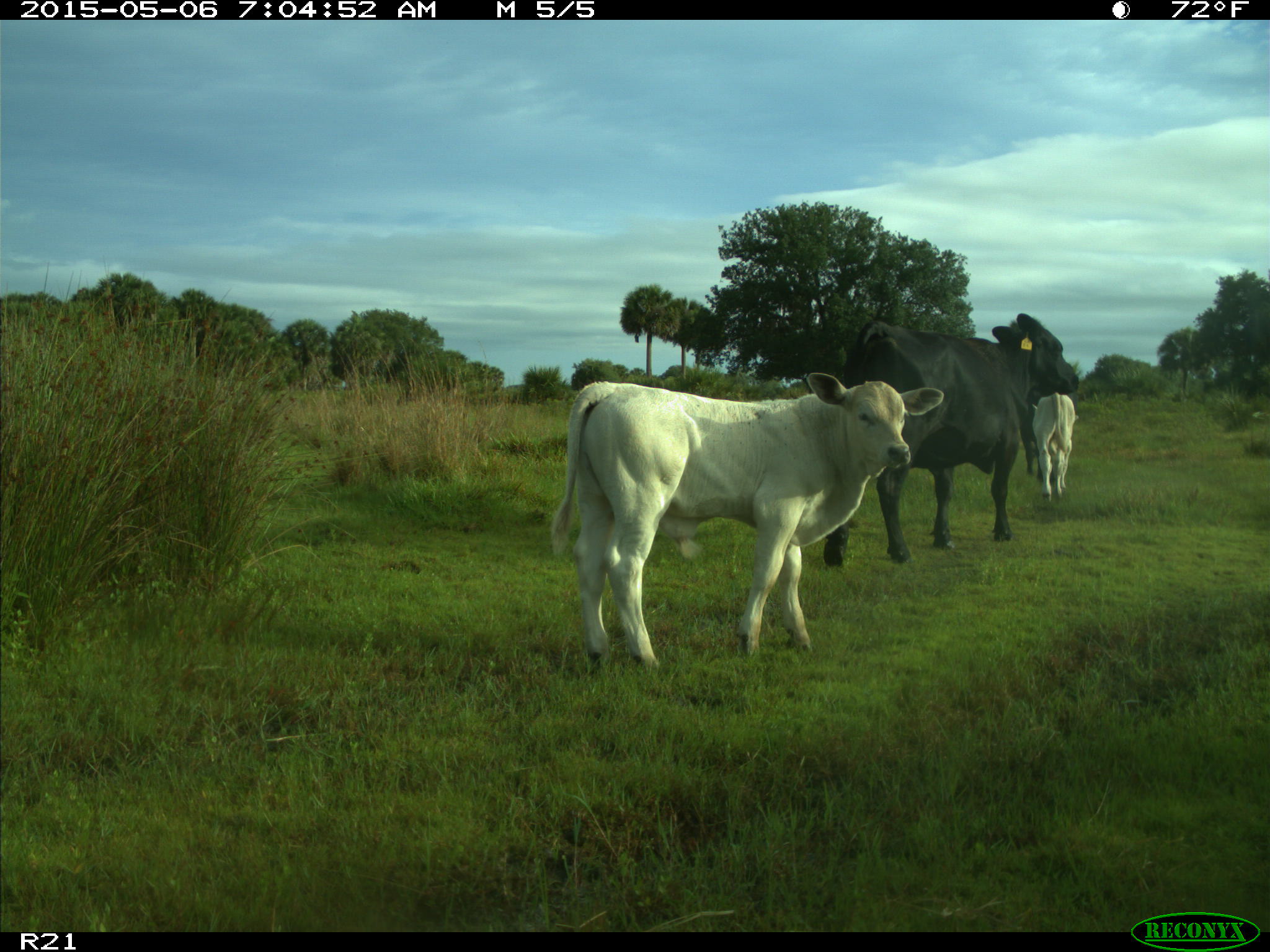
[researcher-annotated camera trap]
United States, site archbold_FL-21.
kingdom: Animalia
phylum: Chordata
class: Mammalia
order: Artiodactyla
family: Bovidae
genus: Bos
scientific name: Bos taurus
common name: domestic cow